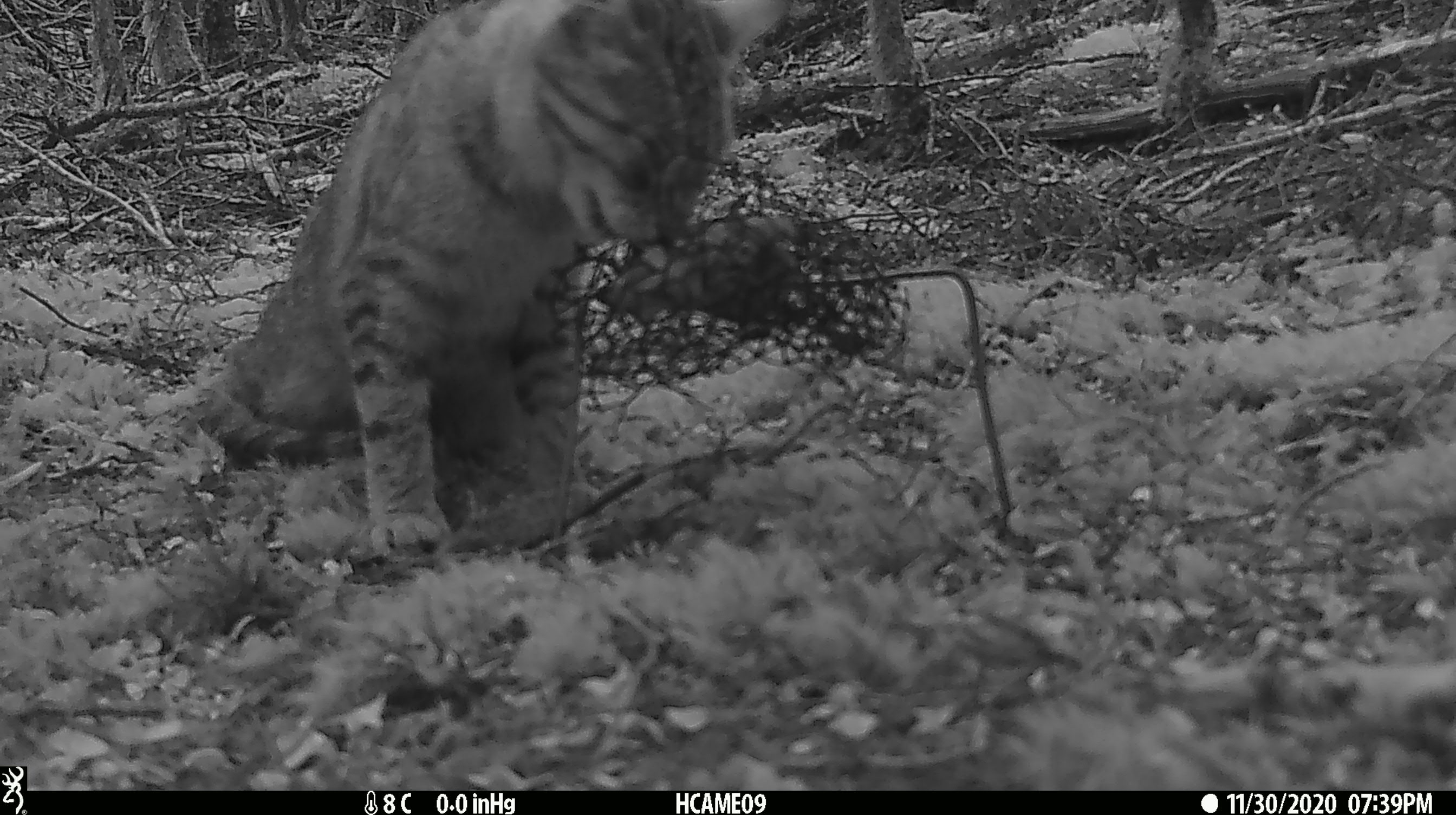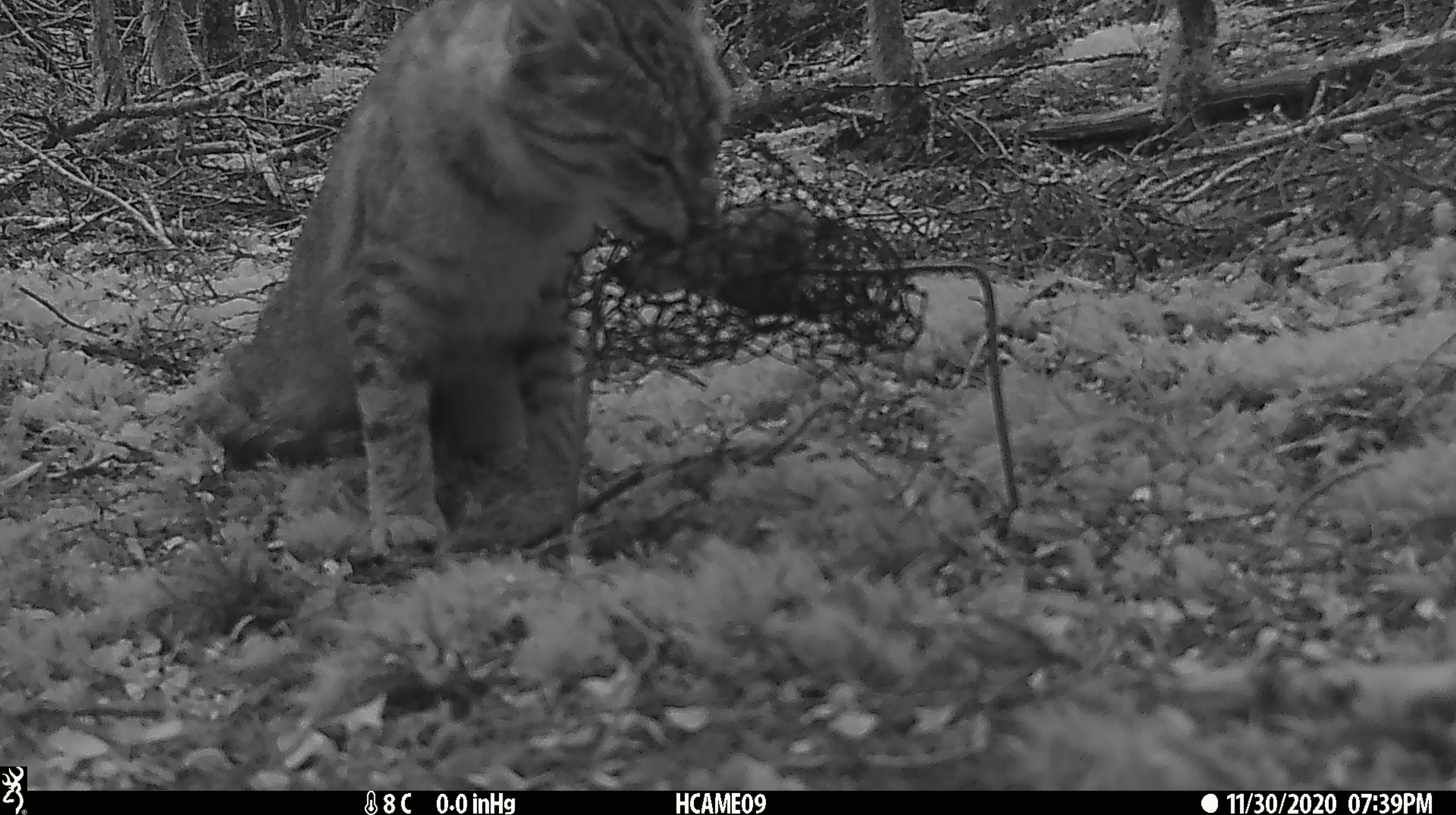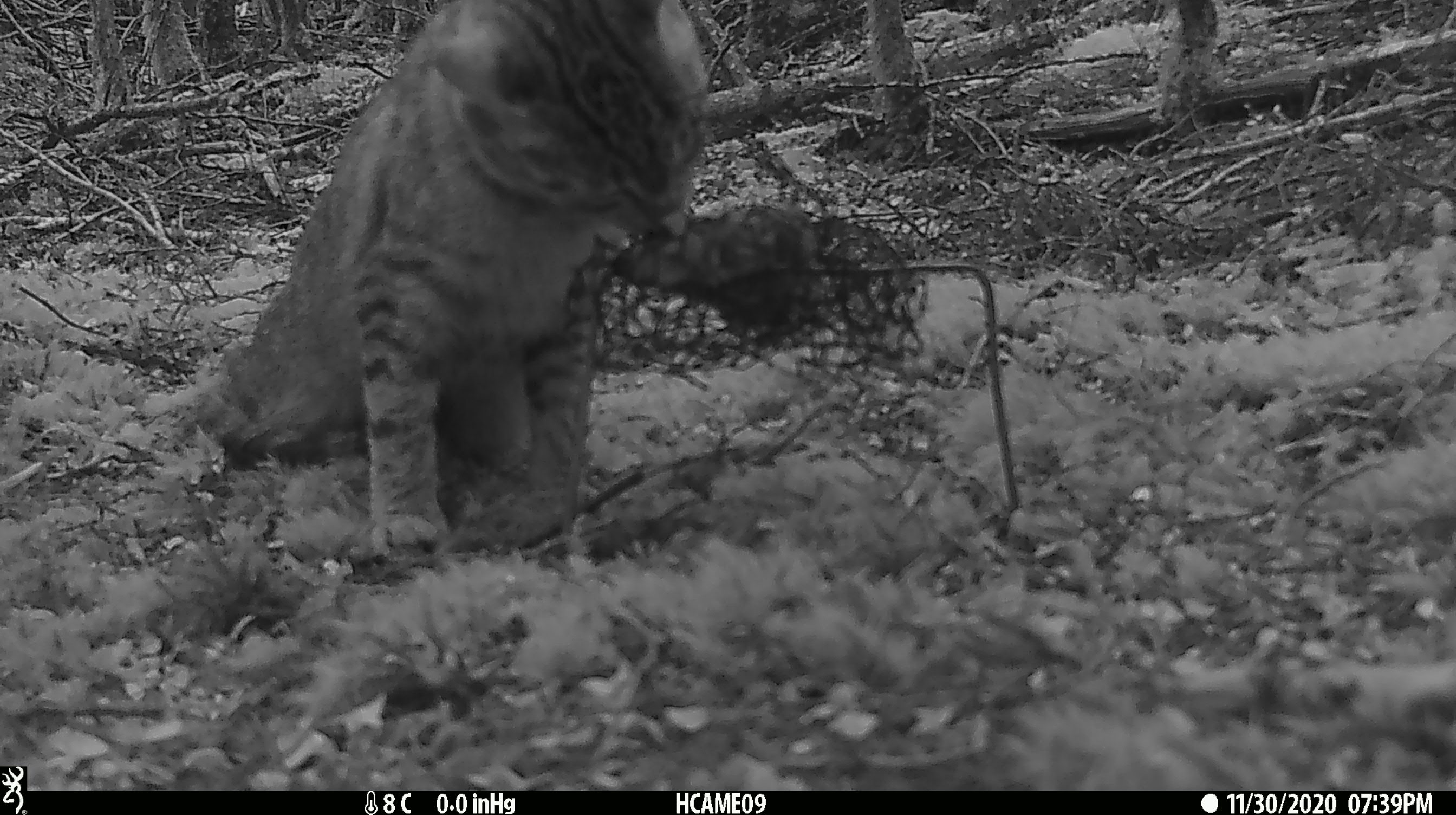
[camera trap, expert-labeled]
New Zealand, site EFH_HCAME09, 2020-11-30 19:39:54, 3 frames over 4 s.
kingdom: Animalia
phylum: Chordata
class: Mammalia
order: Carnivora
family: Felidae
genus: Felis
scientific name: Felis catus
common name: domestic cat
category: cat